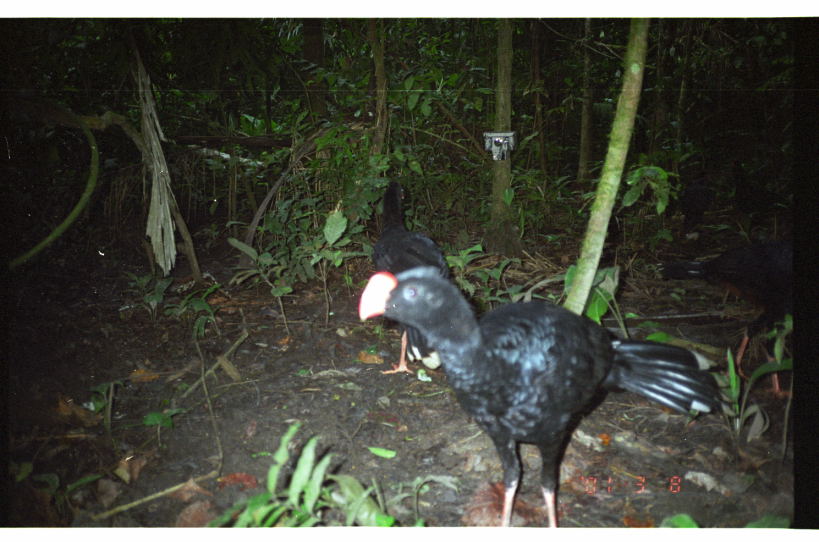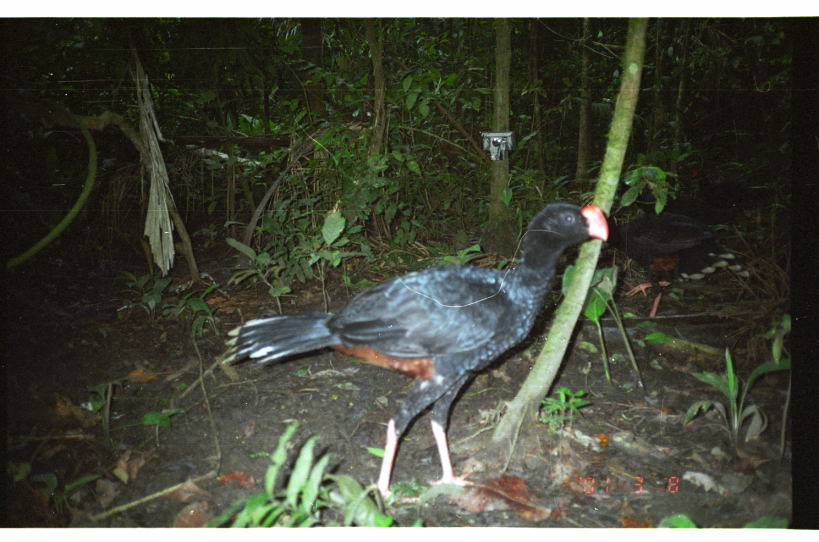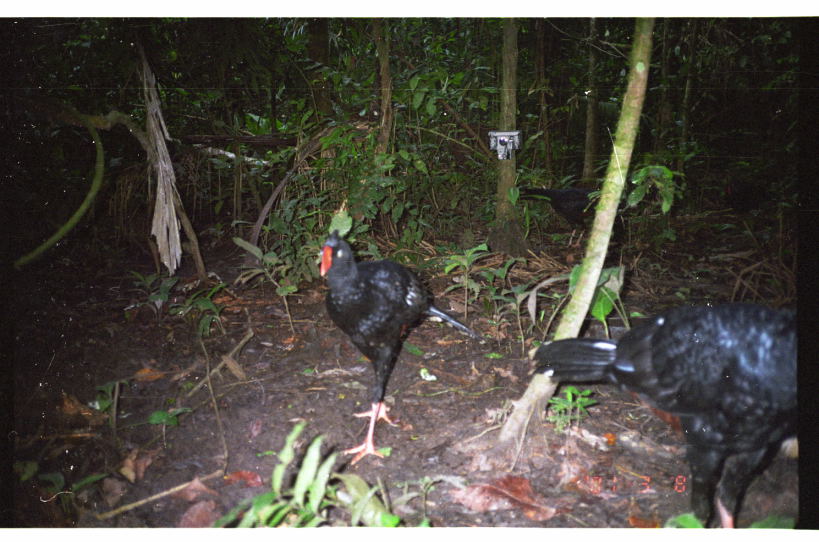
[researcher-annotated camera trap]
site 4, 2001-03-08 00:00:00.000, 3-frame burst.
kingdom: Animalia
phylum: Chordata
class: Aves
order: Galliformes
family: Cracidae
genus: Mitu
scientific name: Mitu tuberosum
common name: razor-billed curassow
Mitu tuberosum (razor-billed curassow).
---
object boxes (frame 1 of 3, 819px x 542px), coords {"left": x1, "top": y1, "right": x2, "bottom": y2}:
mitu tuberosum: {"left": 360, "top": 266, "right": 722, "bottom": 527}; {"left": 661, "top": 238, "right": 793, "bottom": 398}; {"left": 371, "top": 175, "right": 449, "bottom": 374}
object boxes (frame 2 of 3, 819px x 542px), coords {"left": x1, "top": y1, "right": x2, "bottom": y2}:
mitu tuberosum: {"left": 222, "top": 203, "right": 608, "bottom": 508}; {"left": 610, "top": 210, "right": 750, "bottom": 319}; {"left": 620, "top": 180, "right": 738, "bottom": 226}; {"left": 690, "top": 167, "right": 775, "bottom": 223}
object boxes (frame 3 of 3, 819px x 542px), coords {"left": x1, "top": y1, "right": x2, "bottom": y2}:
mitu tuberosum: {"left": 533, "top": 298, "right": 799, "bottom": 527}; {"left": 319, "top": 230, "right": 475, "bottom": 467}; {"left": 519, "top": 182, "right": 633, "bottom": 248}